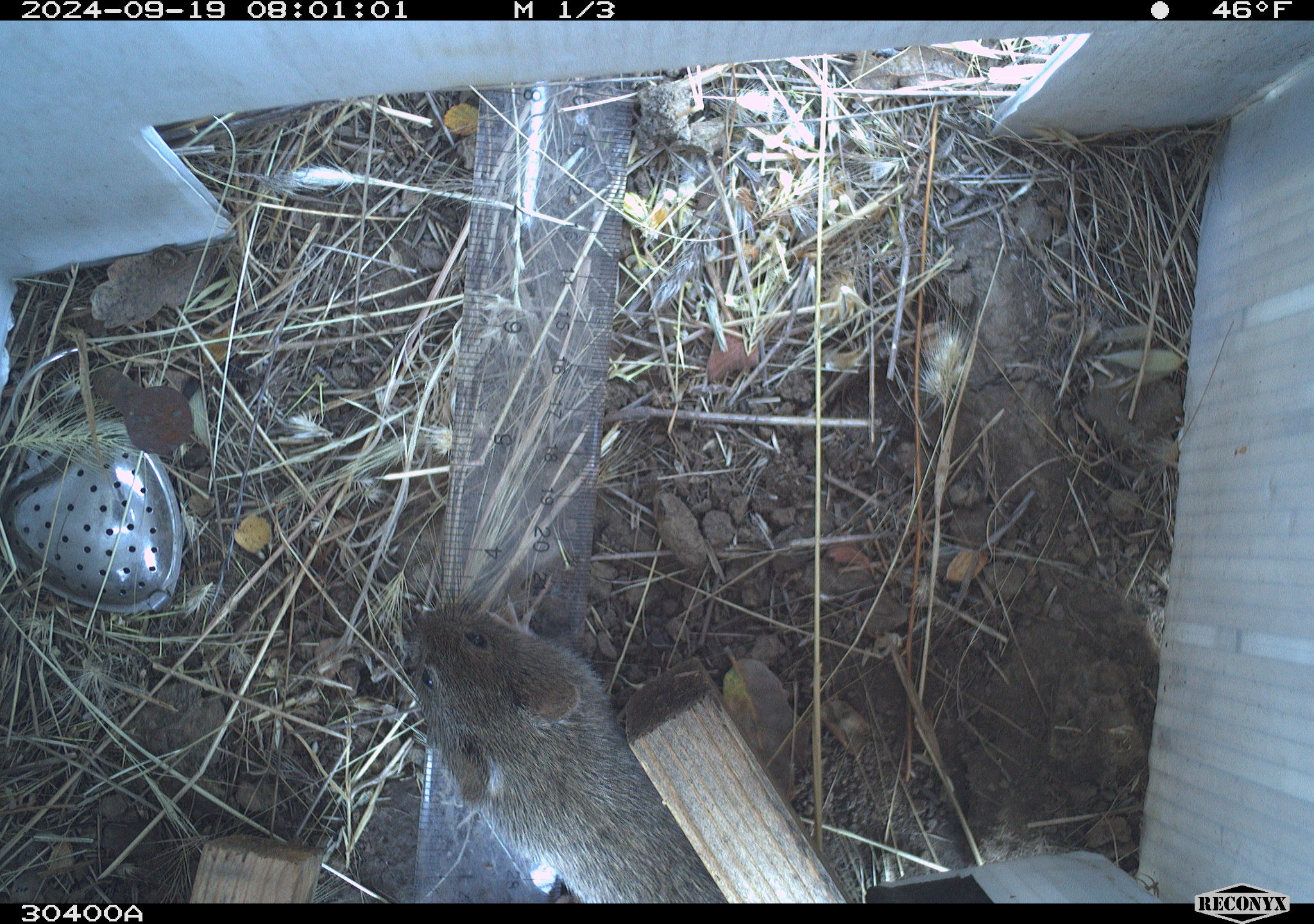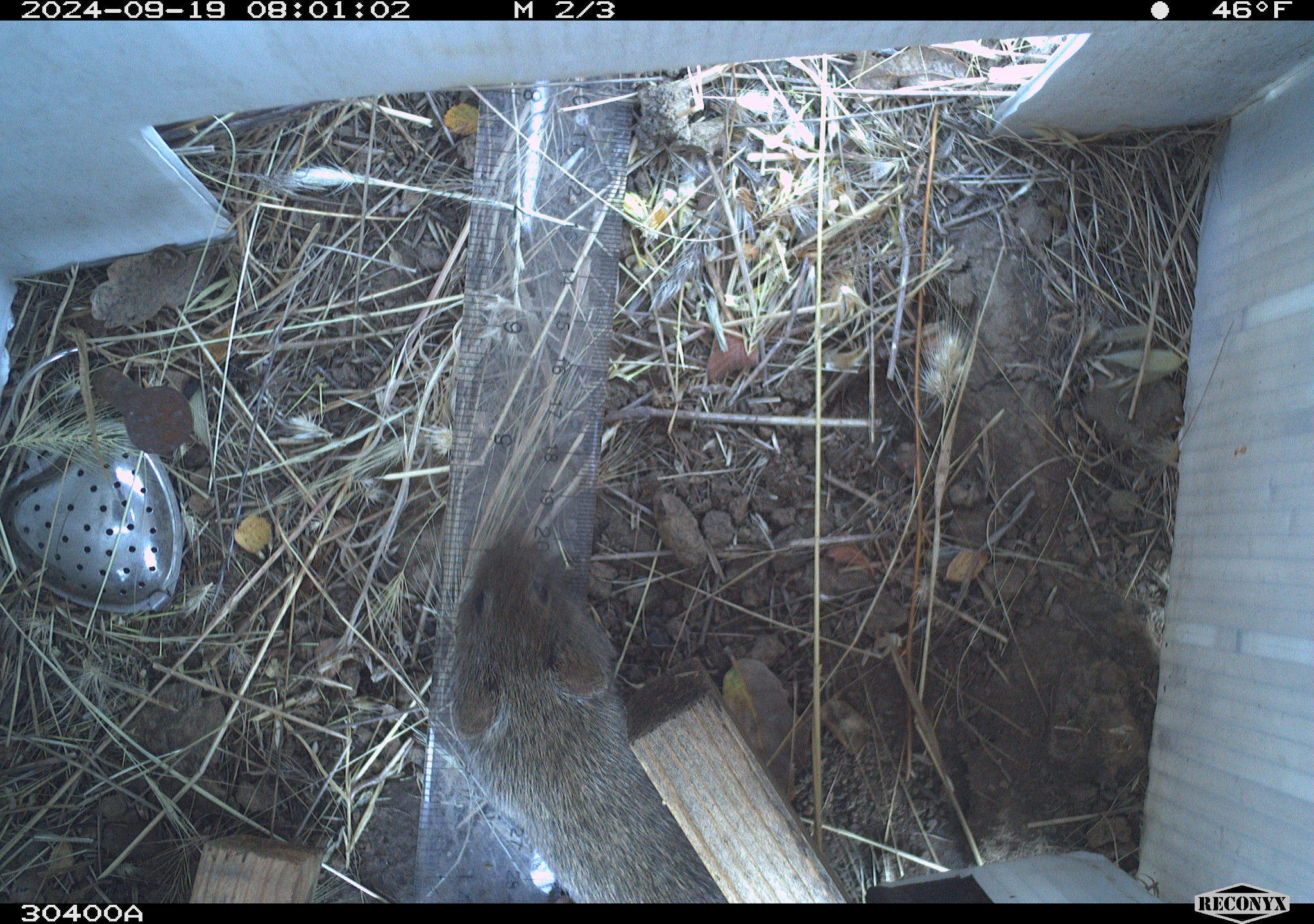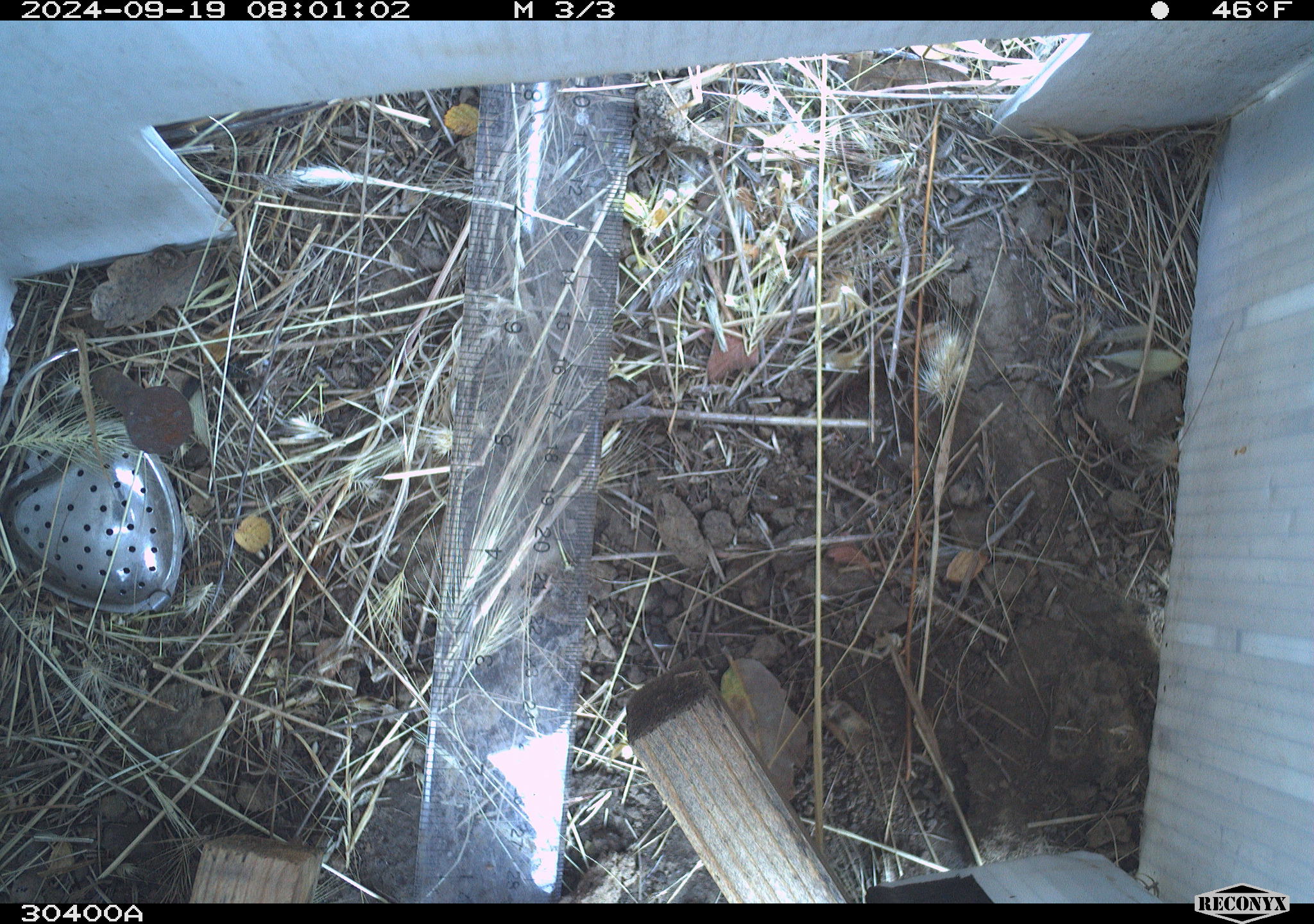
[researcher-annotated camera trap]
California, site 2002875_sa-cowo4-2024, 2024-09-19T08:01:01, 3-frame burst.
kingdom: Animalia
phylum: Chordata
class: Mammalia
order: Rodentia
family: Cricetidae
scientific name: Arvicolinae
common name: voles, lemmings, and muskrats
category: arvicolinae subfamily